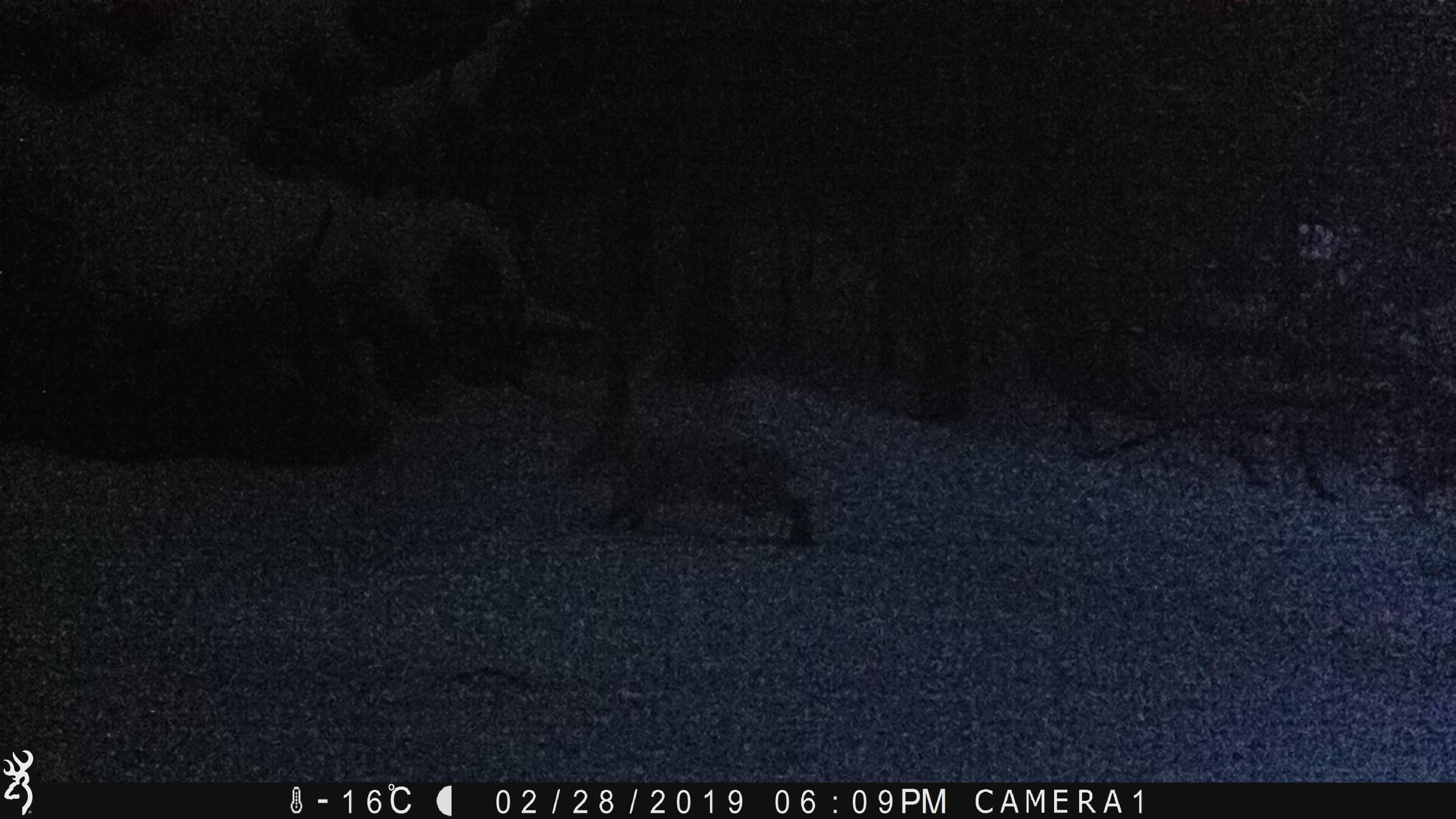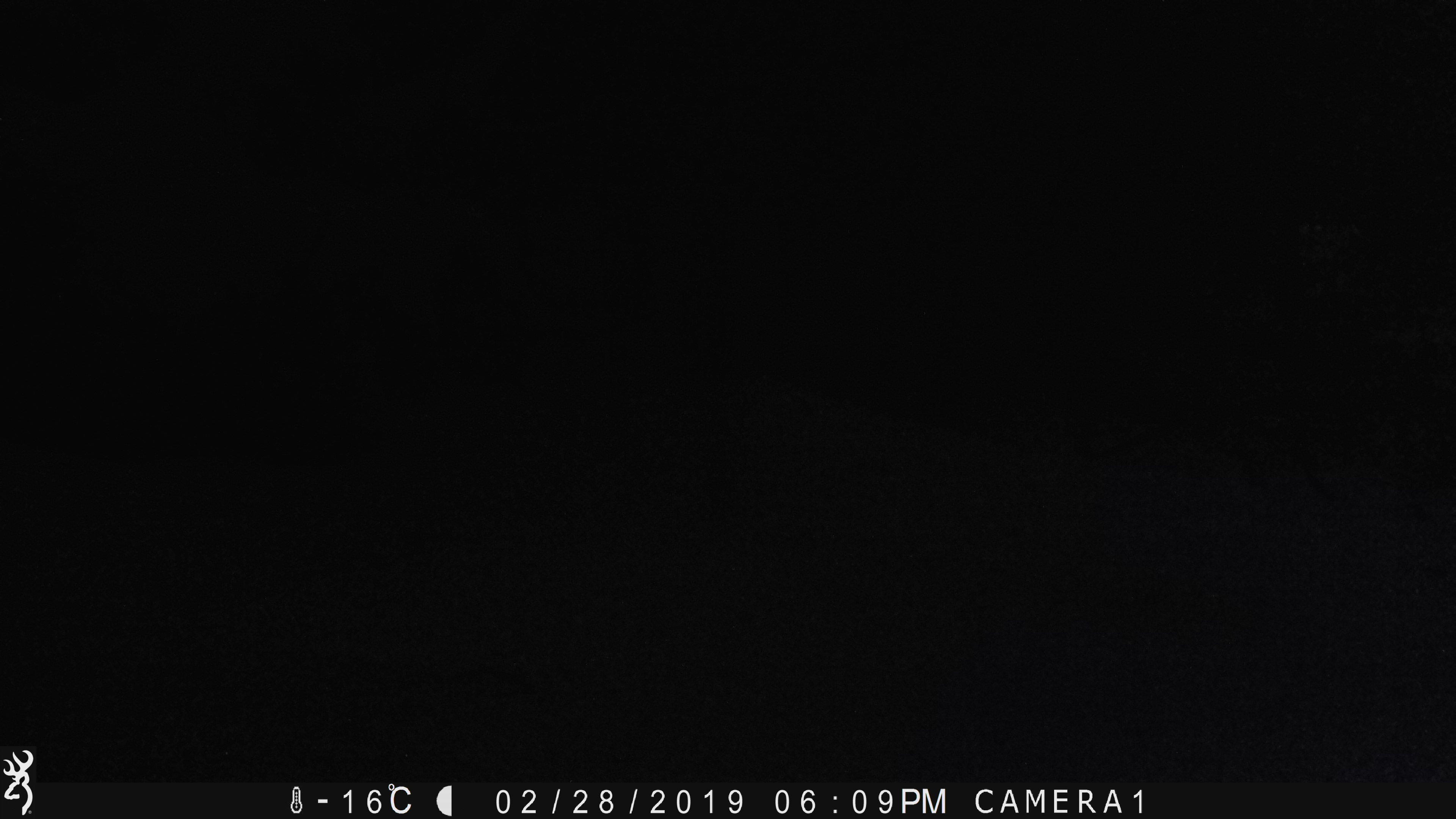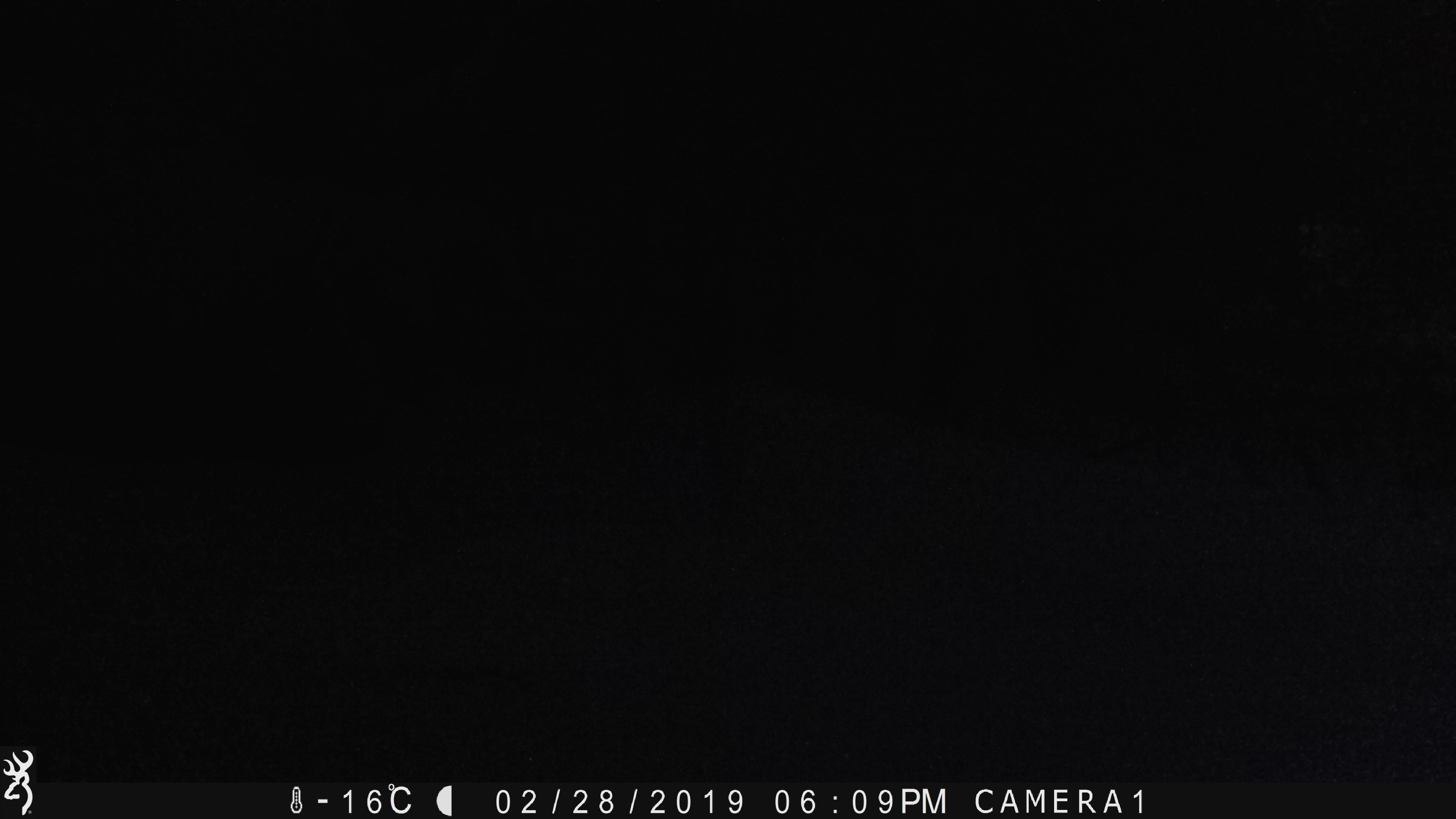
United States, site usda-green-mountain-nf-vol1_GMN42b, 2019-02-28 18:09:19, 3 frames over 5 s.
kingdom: Animalia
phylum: Chordata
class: Mammalia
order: Lagomorpha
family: Leporidae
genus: Lepus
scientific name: Lepus americanus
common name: snowshoe hare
Snowshoe hare (Lepus americanus).